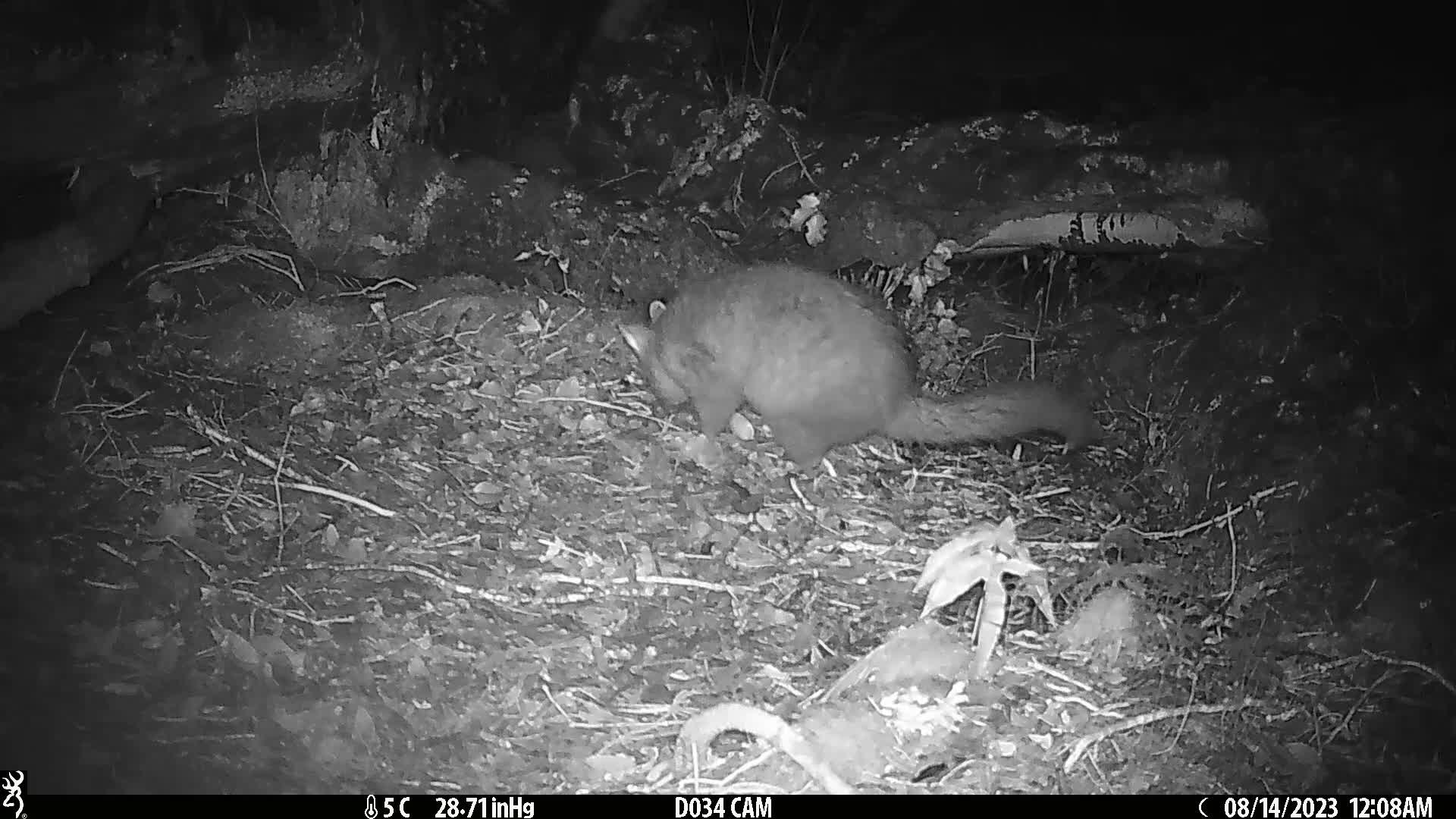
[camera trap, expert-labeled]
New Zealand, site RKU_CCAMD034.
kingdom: Animalia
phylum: Chordata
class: Mammalia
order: Diprotodontia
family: Phalangeridae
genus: Trichosurus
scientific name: Trichosurus vulpecula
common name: common brushtail possum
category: possum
Possum (common brushtail possum) (Trichosurus vulpecula).